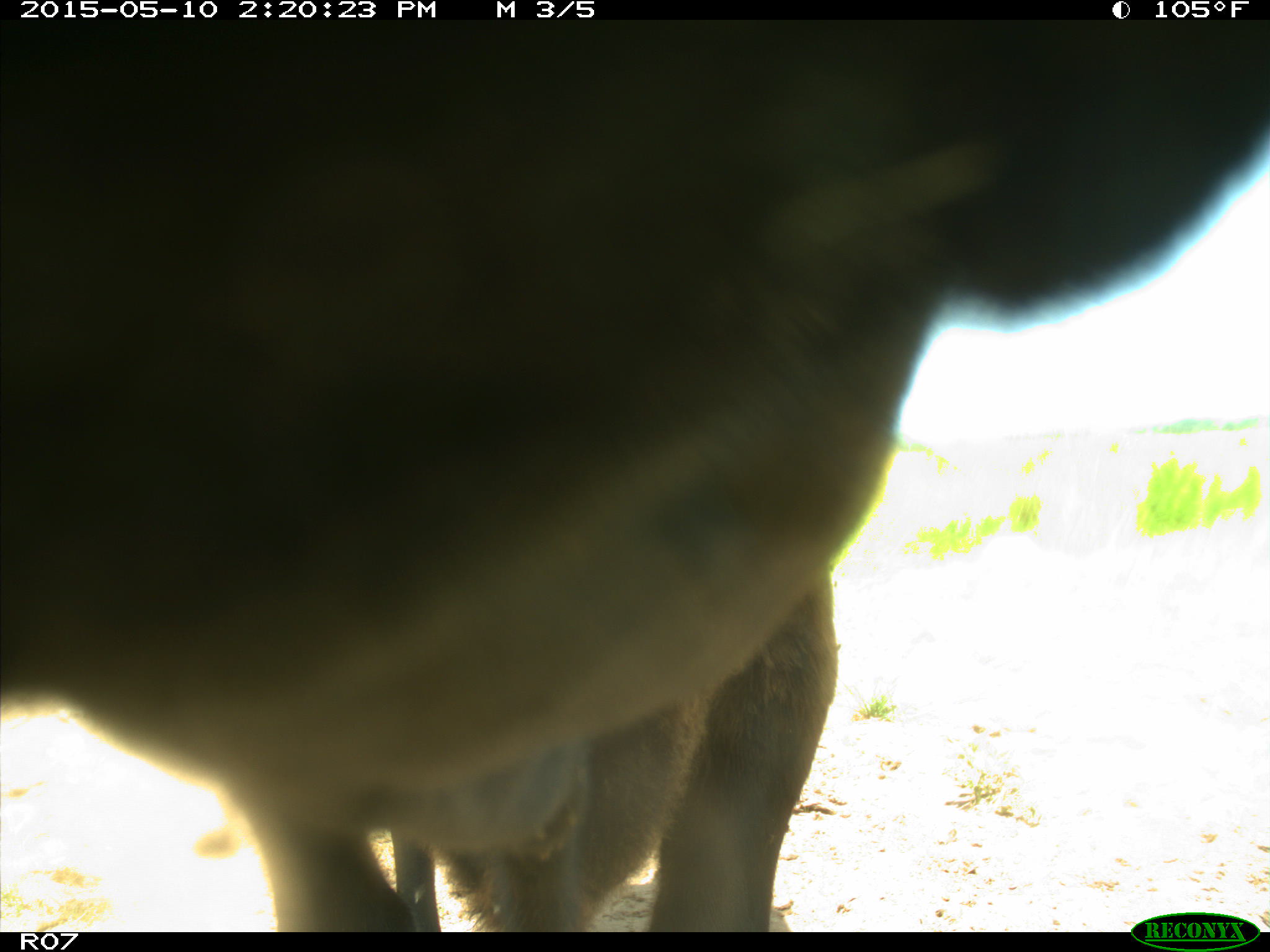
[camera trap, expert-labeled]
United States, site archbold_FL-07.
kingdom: Animalia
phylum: Chordata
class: Mammalia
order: Artiodactyla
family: Bovidae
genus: Bos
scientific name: Bos taurus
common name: domestic cow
Bos taurus (domestic cow).